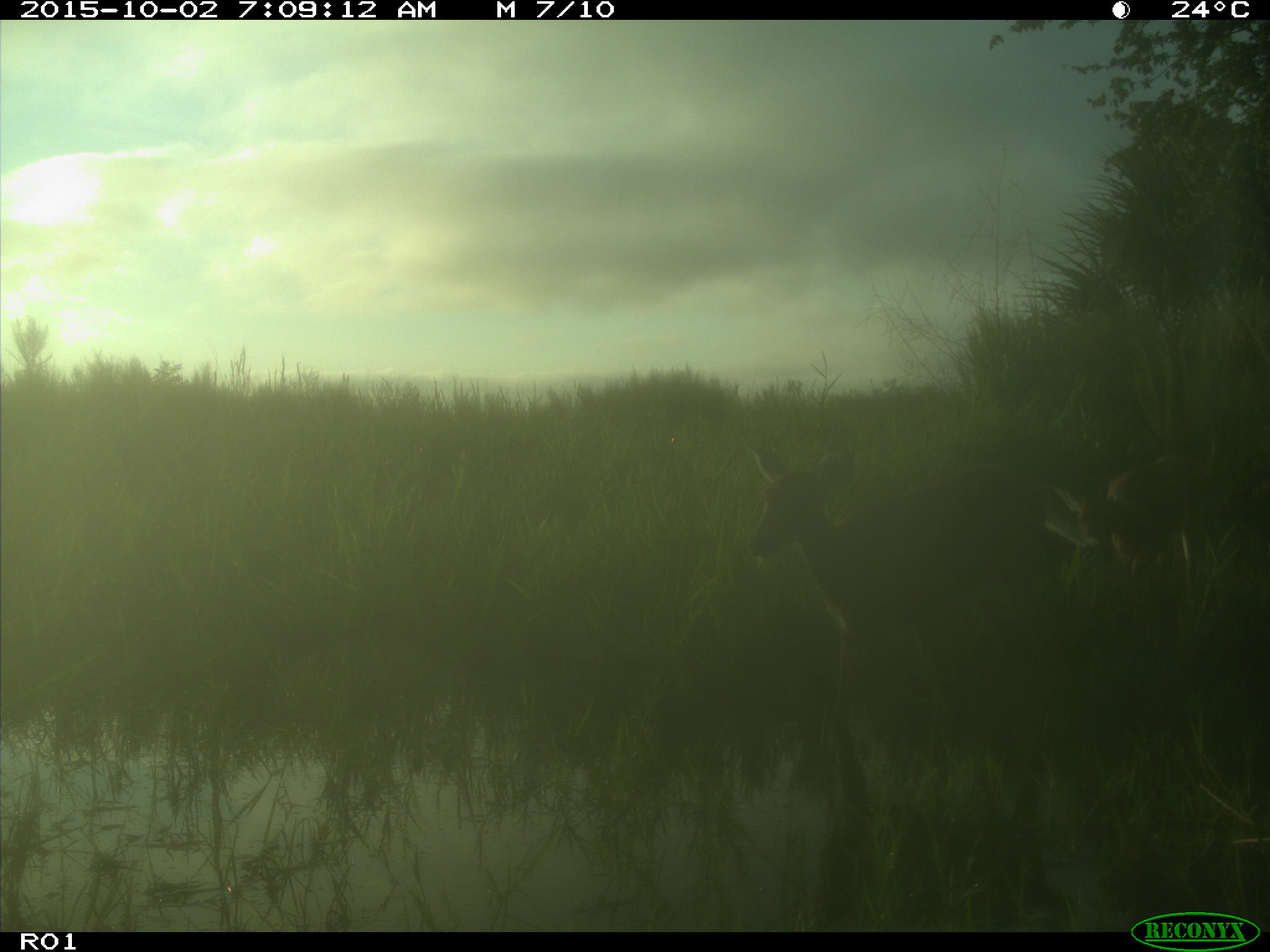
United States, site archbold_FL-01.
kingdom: Animalia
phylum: Chordata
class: Mammalia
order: Artiodactyla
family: Cervidae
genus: Odocoileus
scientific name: Odocoileus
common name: deer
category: unidentified deer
Unidentified deer (deer) (Odocoileus).